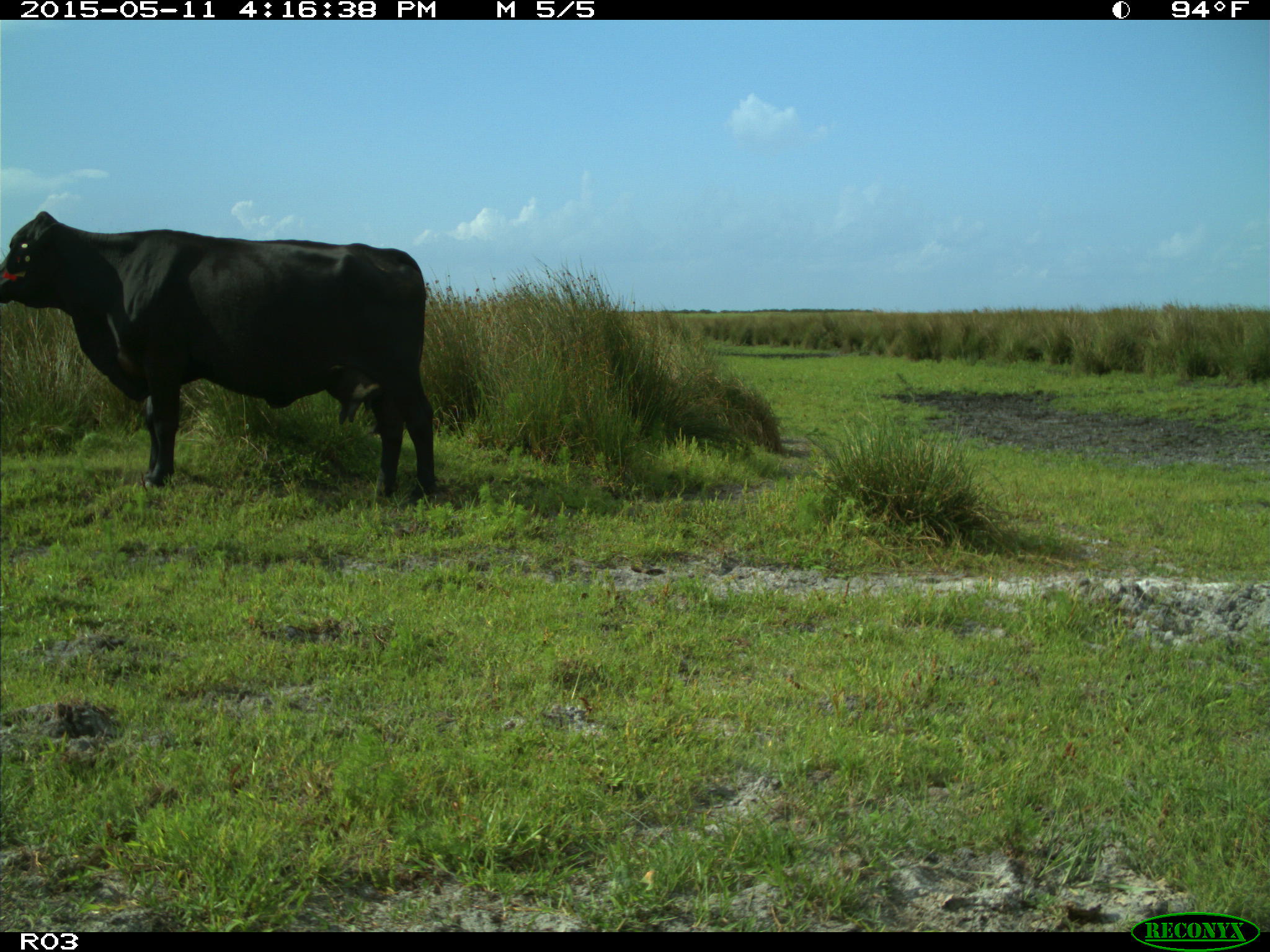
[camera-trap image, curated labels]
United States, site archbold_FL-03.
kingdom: Animalia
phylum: Chordata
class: Mammalia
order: Artiodactyla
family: Bovidae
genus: Bos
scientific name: Bos taurus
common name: domestic cow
Bos taurus (domestic cow).